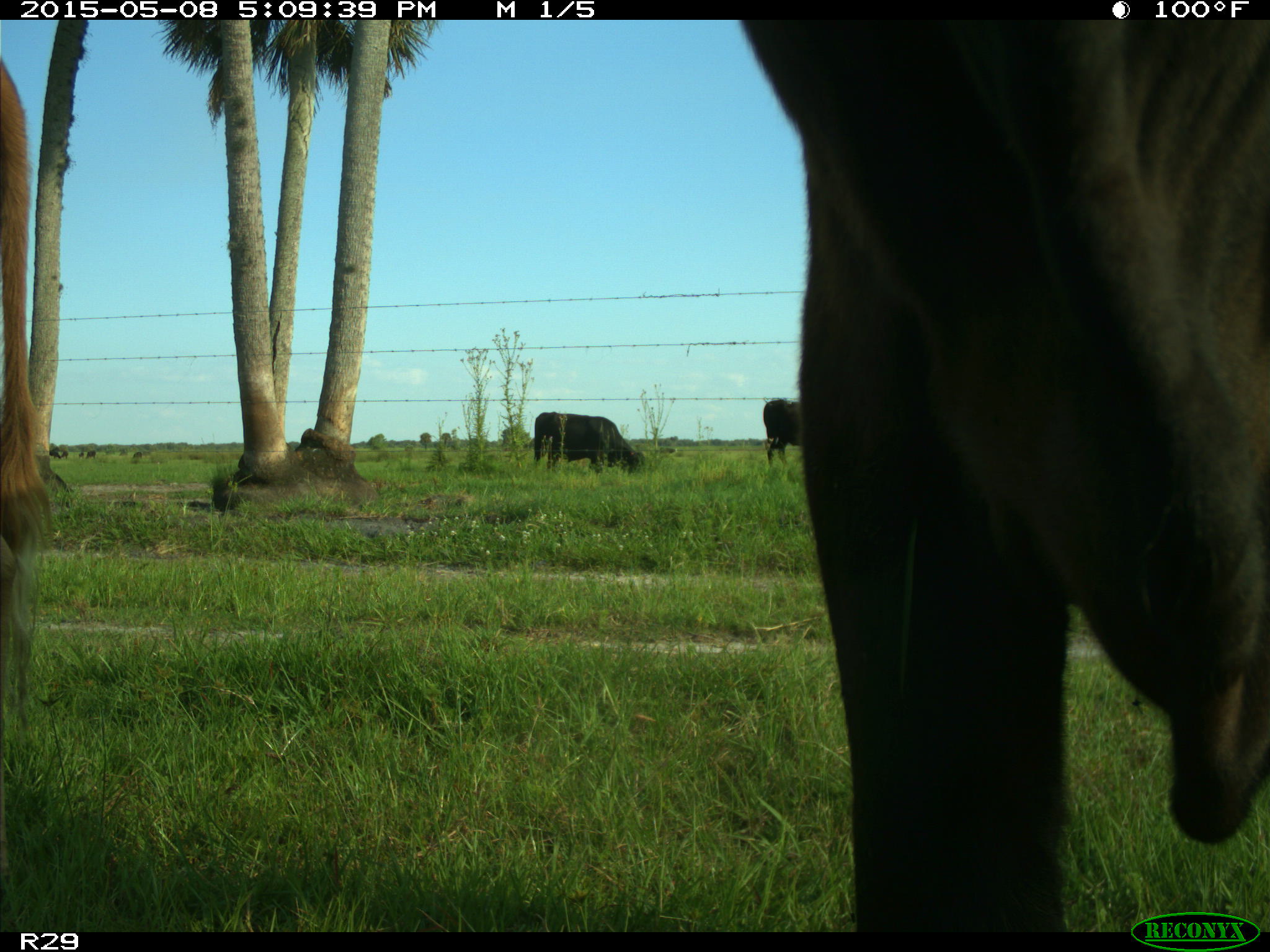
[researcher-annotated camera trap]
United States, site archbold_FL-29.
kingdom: Animalia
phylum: Chordata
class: Mammalia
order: Artiodactyla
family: Bovidae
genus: Bos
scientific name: Bos taurus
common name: domestic cow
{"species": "Bos taurus (domestic cow)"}